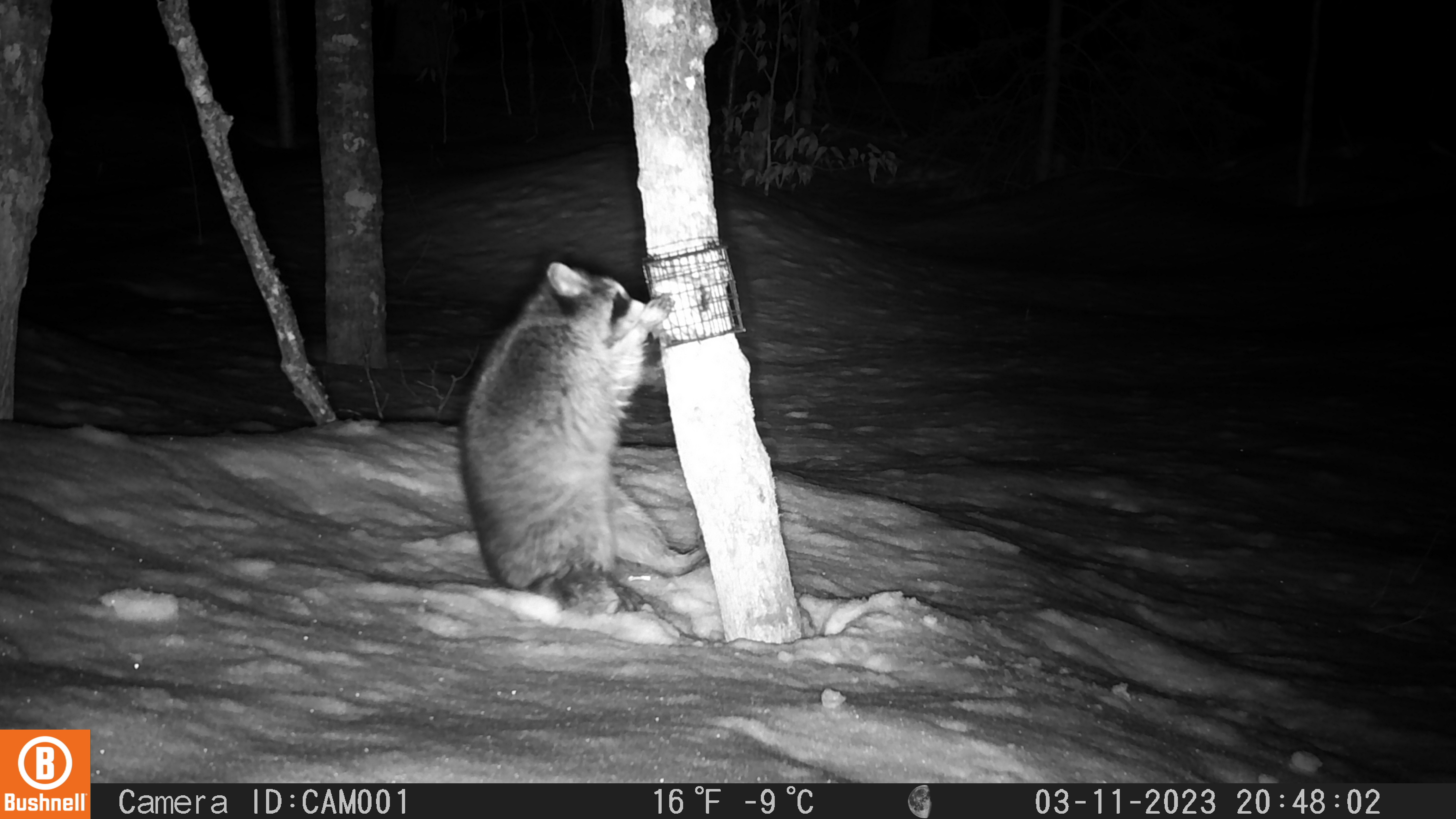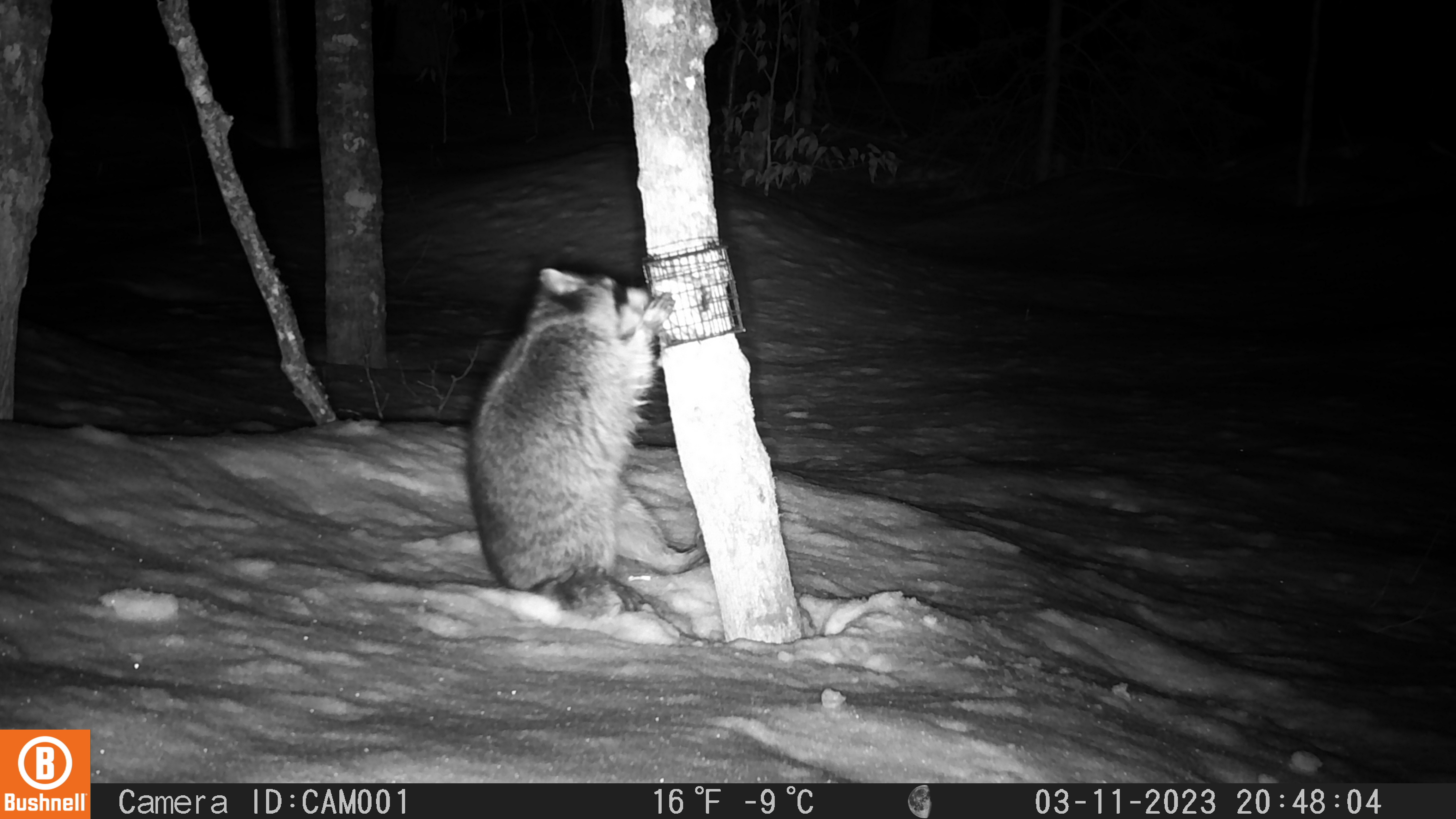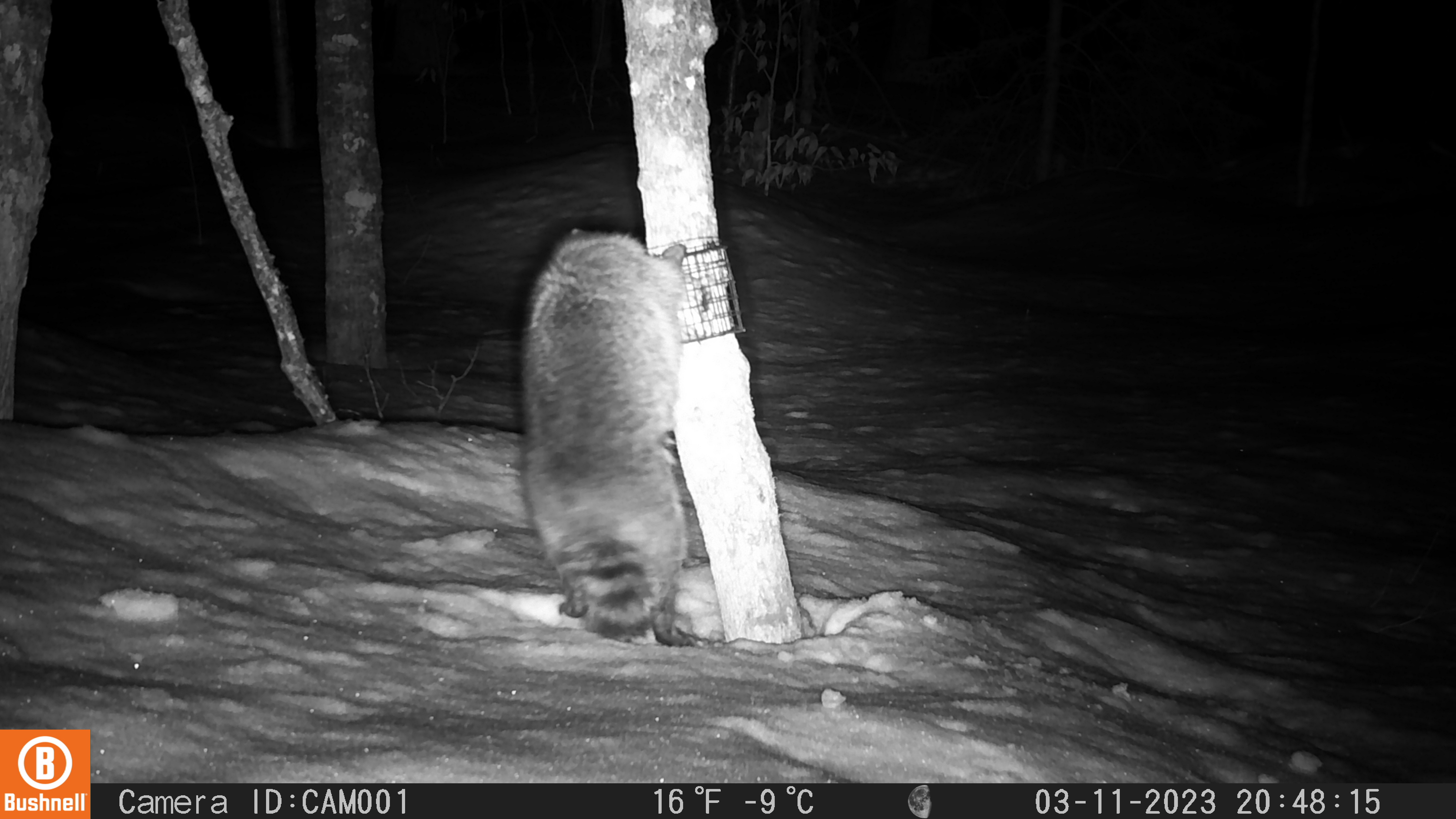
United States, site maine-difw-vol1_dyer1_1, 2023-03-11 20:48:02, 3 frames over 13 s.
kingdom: Animalia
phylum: Chordata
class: Mammalia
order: Carnivora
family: Procyonidae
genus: Procyon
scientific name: Procyon lotor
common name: raccoon